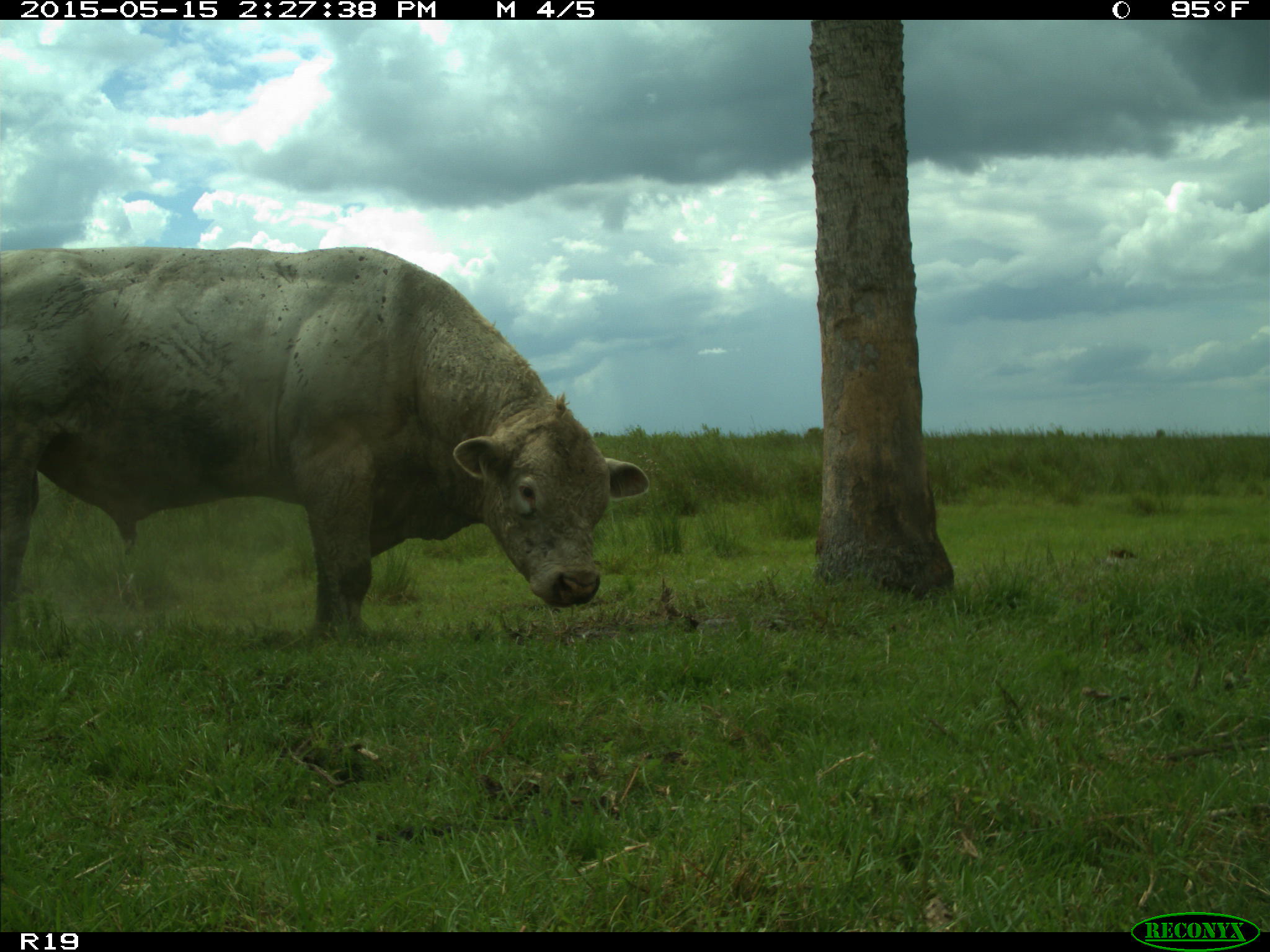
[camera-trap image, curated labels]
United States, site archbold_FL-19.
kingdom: Animalia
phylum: Chordata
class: Mammalia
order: Artiodactyla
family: Bovidae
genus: Bos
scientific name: Bos taurus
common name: domestic cow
Bos taurus (domestic cow).